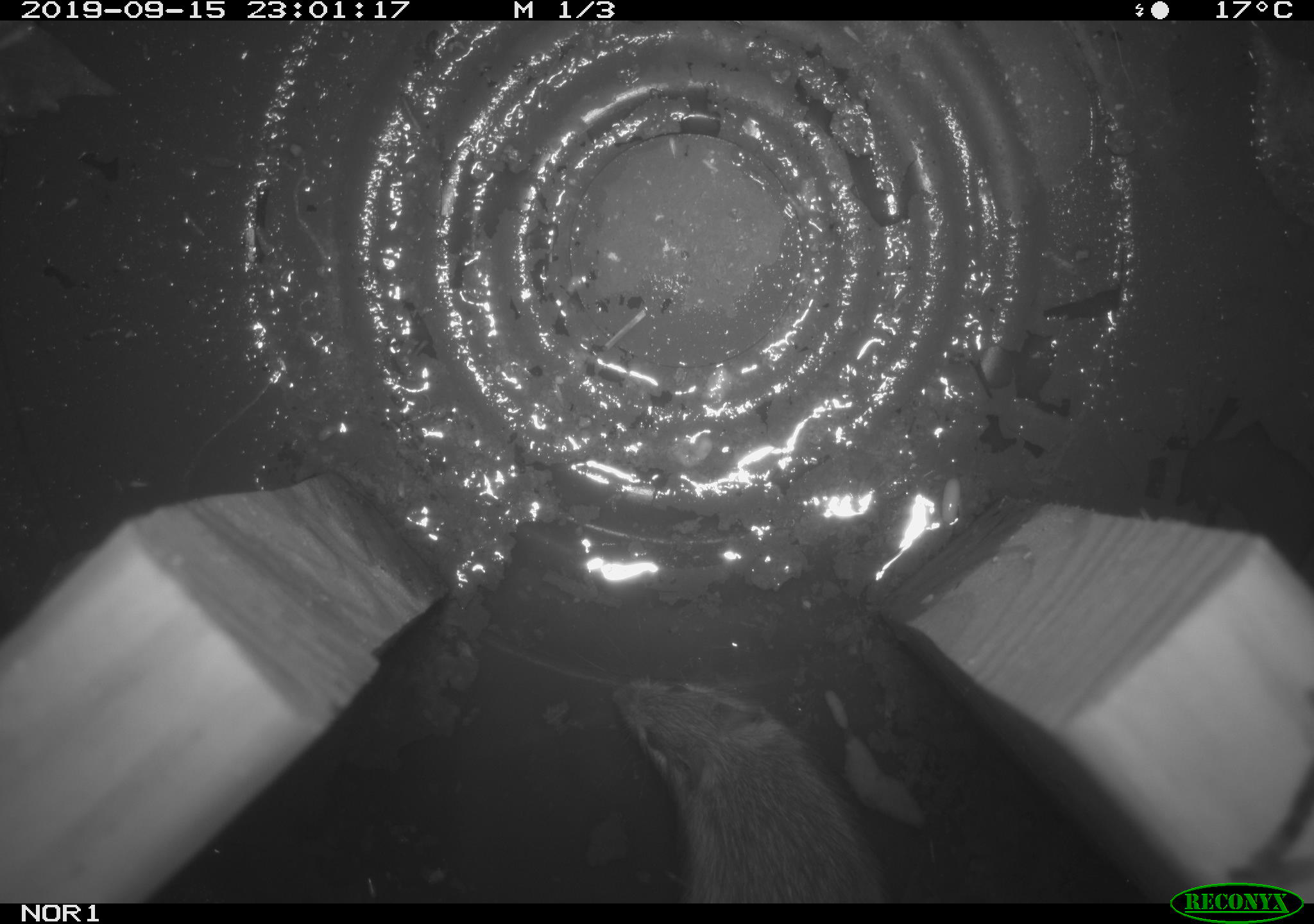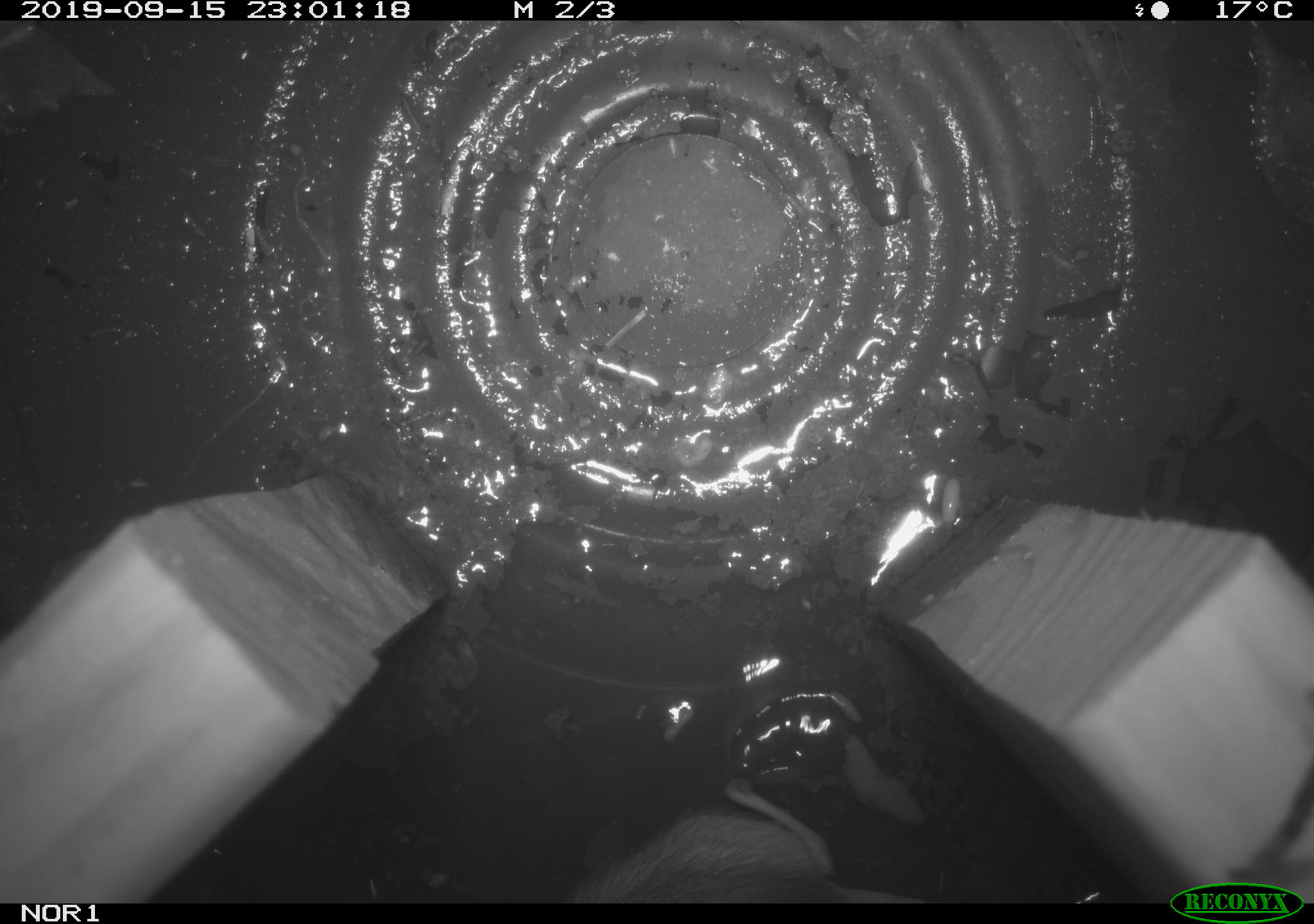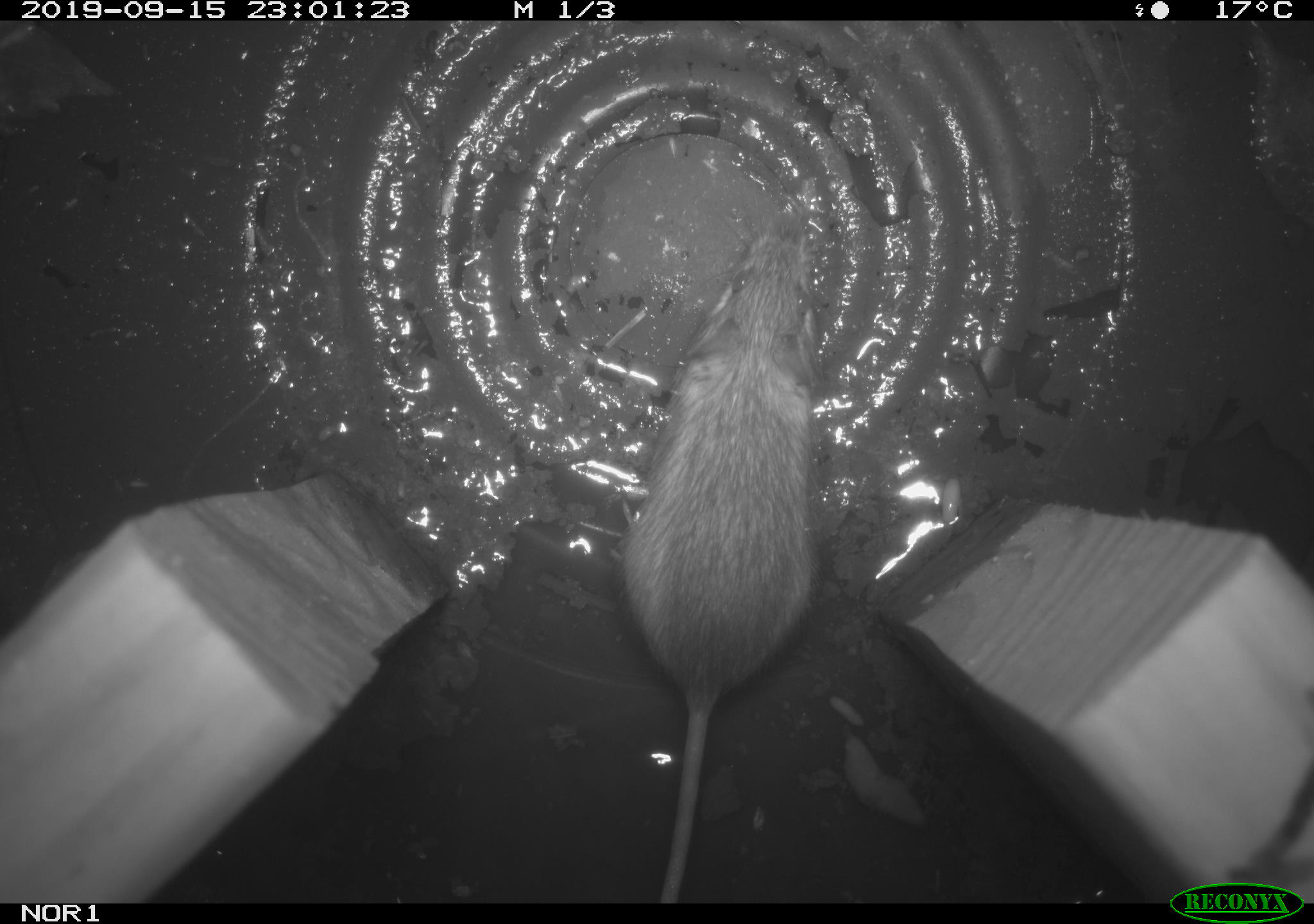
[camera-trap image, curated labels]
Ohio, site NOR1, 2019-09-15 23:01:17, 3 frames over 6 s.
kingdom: Animalia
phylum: Chordata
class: Mammalia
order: Rodentia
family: Zapodidae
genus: Napaeozapus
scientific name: Napaeozapus insignis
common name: woodland jumping mouse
Woodland jumping mouse (Napaeozapus insignis).